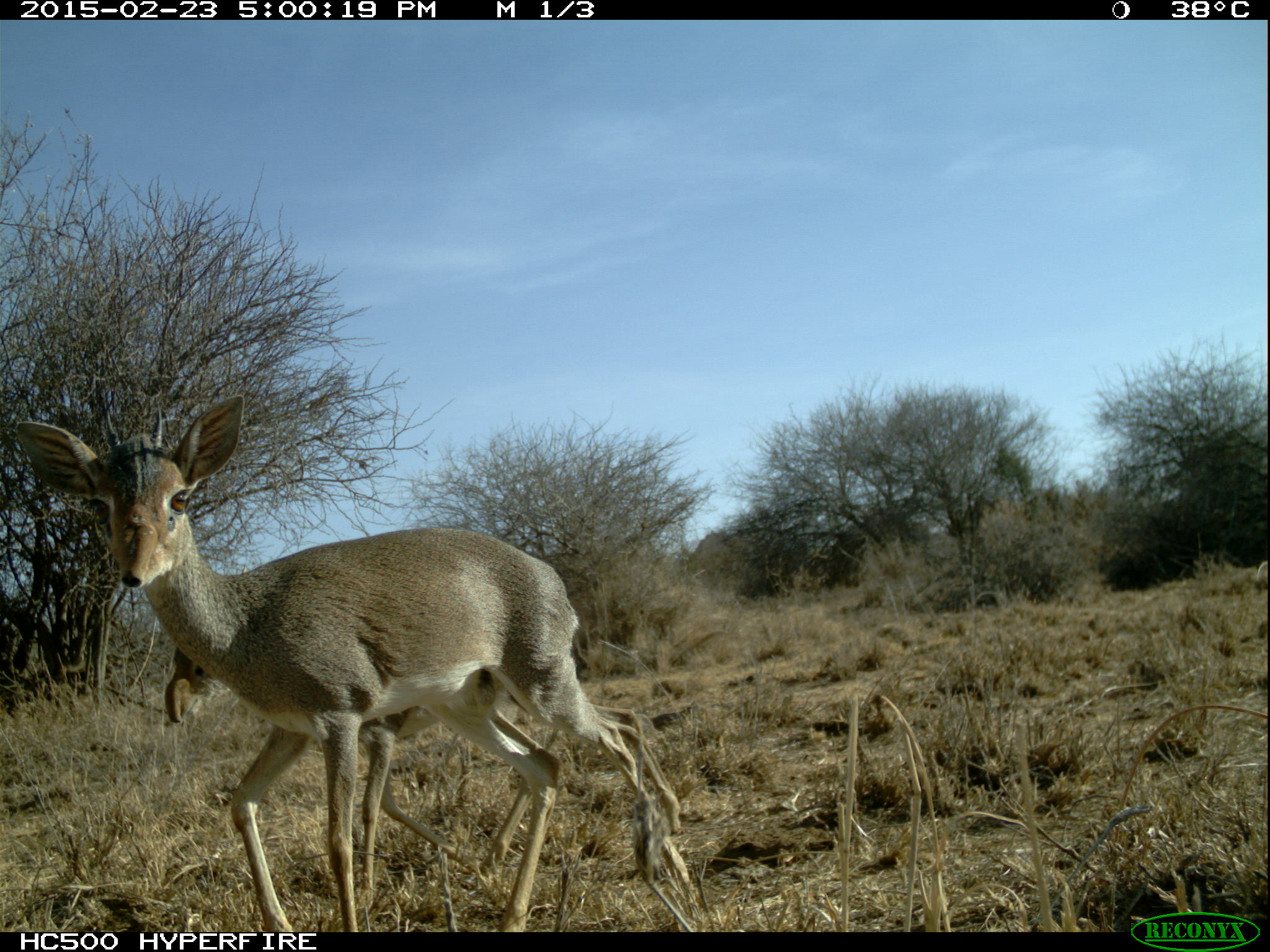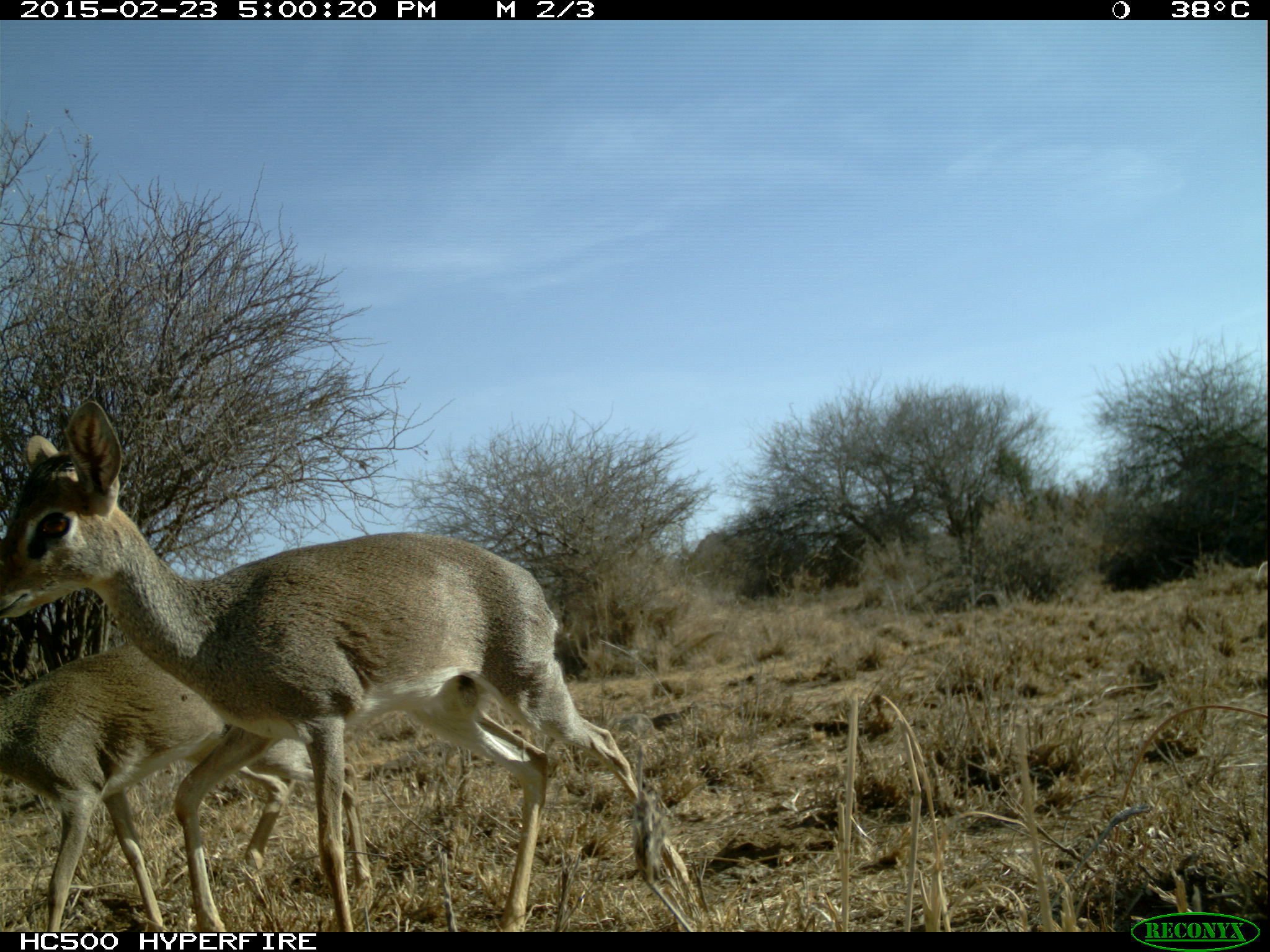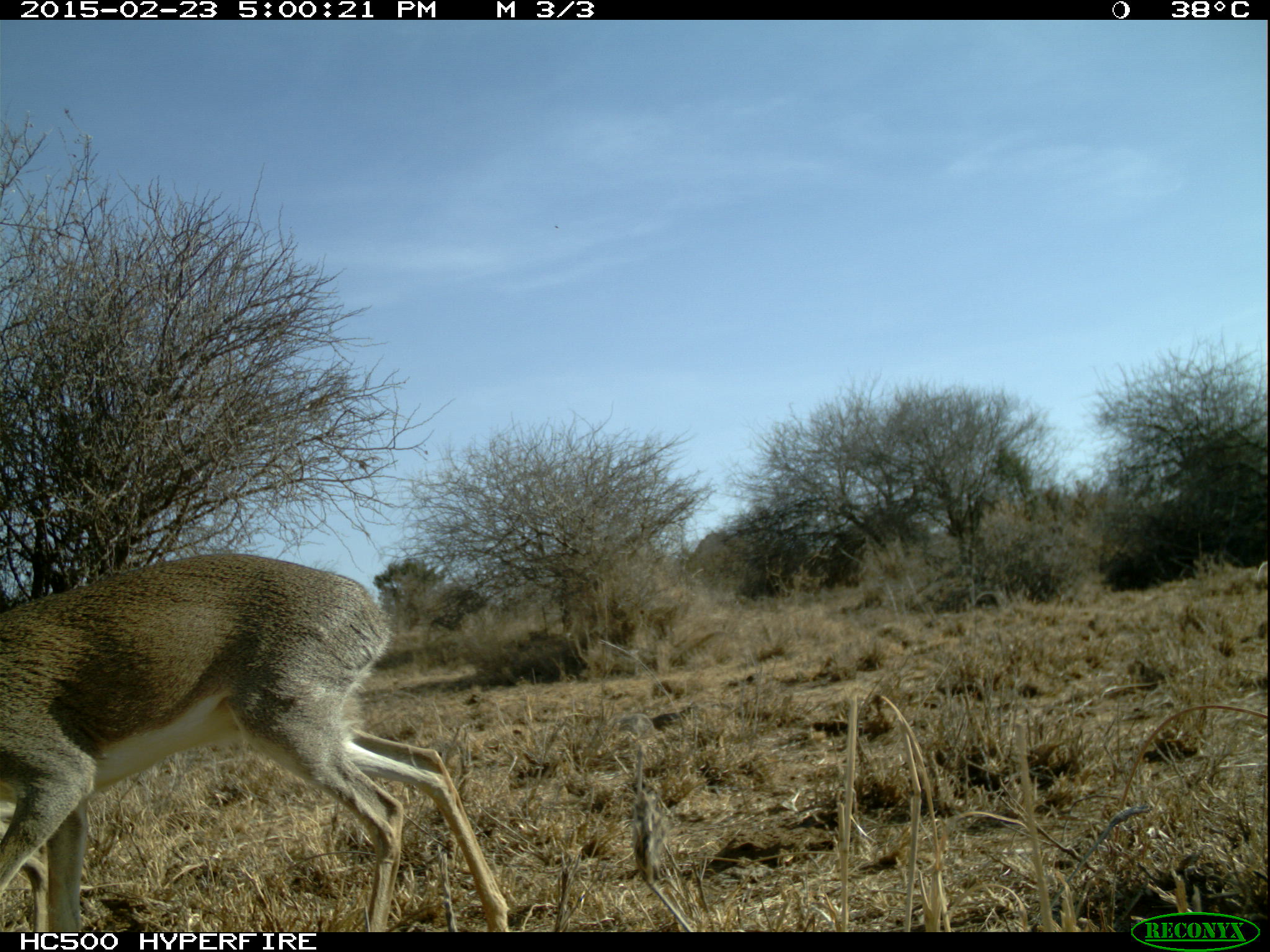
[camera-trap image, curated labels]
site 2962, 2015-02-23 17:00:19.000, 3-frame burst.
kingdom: Animalia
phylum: Chordata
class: Mammalia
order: Artiodactyla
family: Bovidae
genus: Madoqua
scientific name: Madoqua guentheri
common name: günther's dik-dik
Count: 2.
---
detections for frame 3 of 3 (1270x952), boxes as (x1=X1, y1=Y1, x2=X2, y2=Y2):
madoqua guentheri: (x1=0, y1=553, x2=509, y2=921)